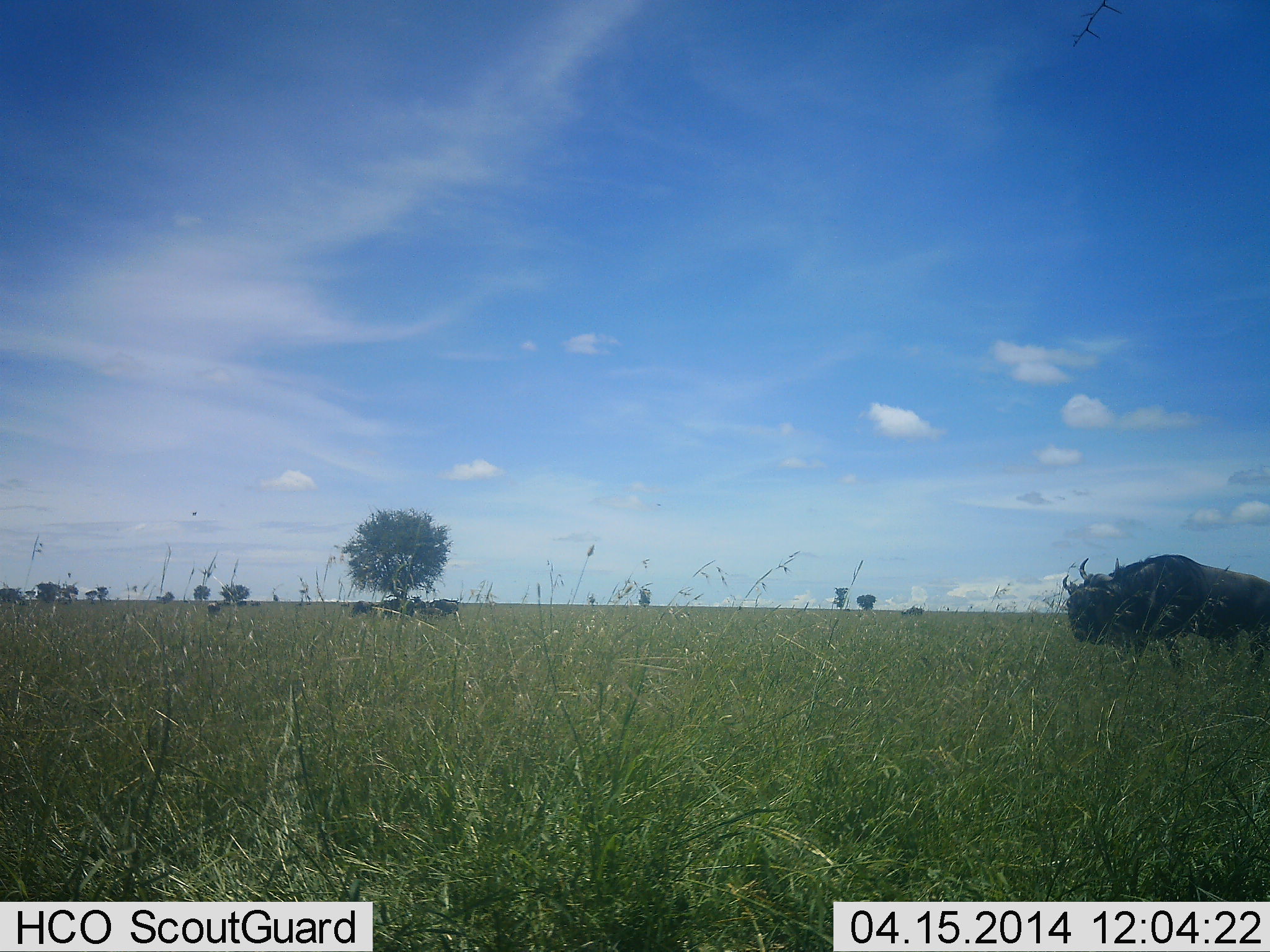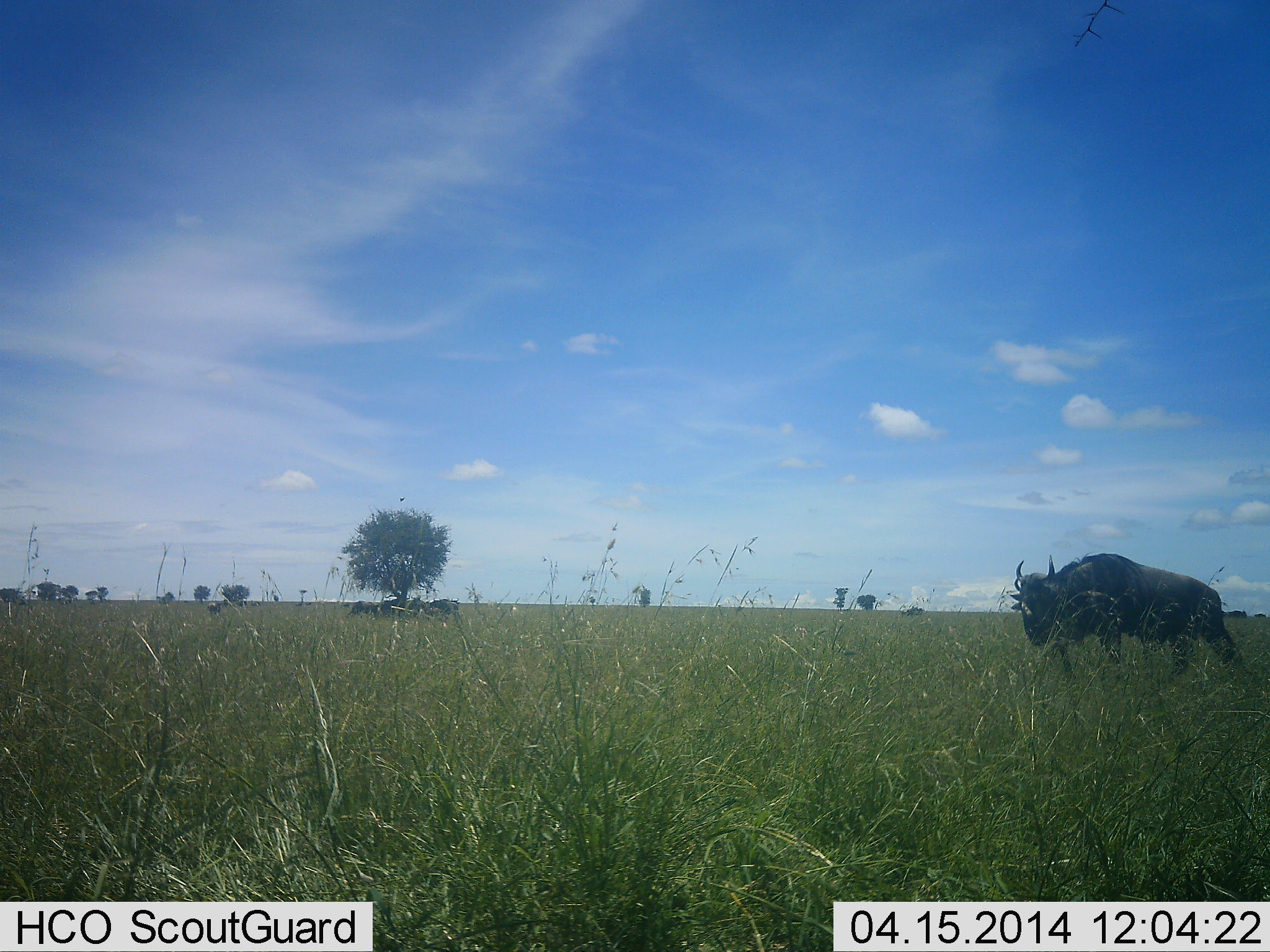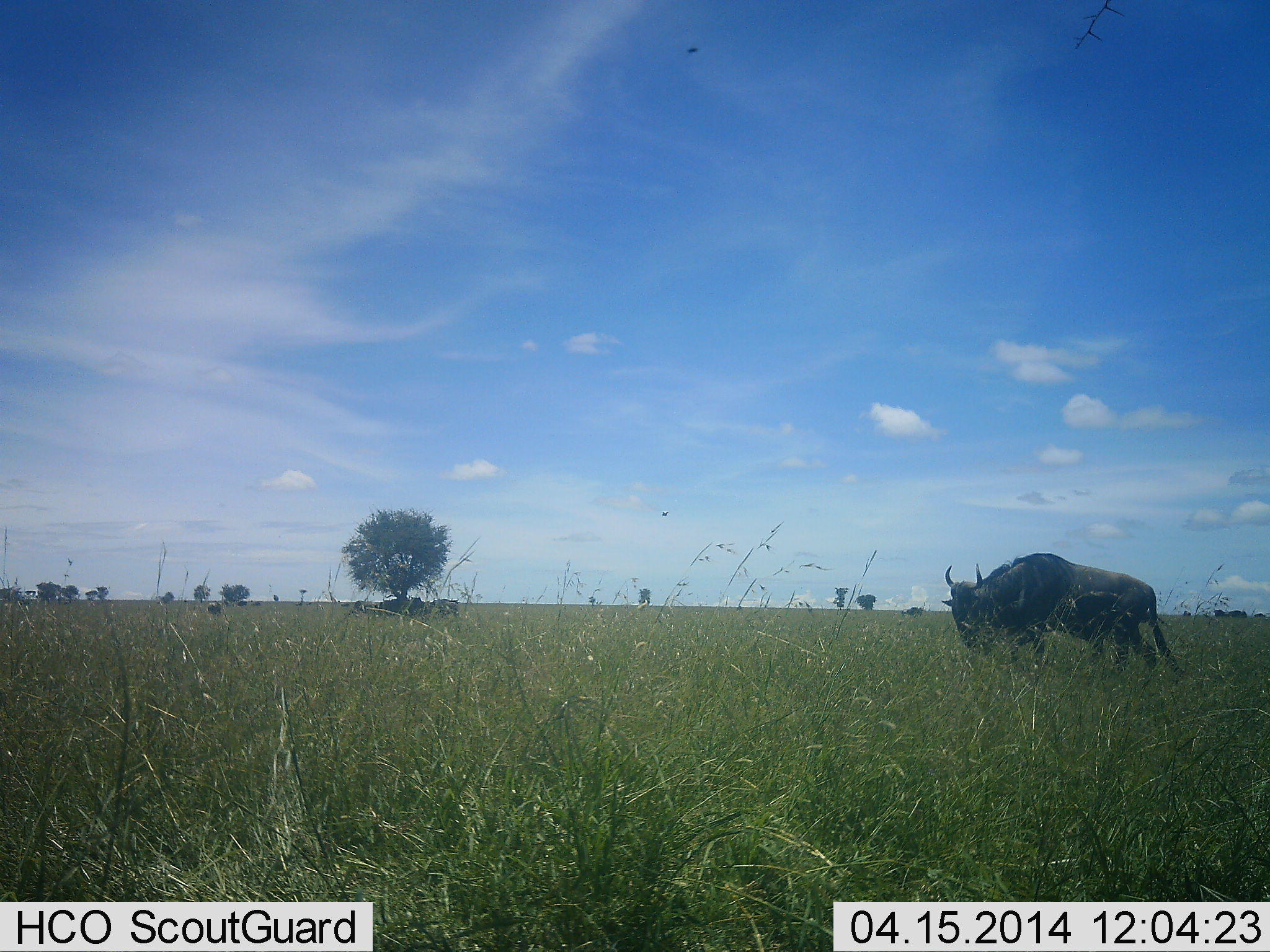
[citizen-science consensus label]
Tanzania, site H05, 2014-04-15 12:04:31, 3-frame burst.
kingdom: Animalia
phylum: Chordata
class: Mammalia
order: Artiodactyla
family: Bovidae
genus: Connochaetes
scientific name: Connochaetes taurinus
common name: blue wildebeest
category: wildebeest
Wildebeest (blue wildebeest) (Connochaetes taurinus), count 1. Behavior (volunteer vote fractions): standing 36%, resting 9%, moving 91%, interacting 0%. Young present (vote fraction): 0%. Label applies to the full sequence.